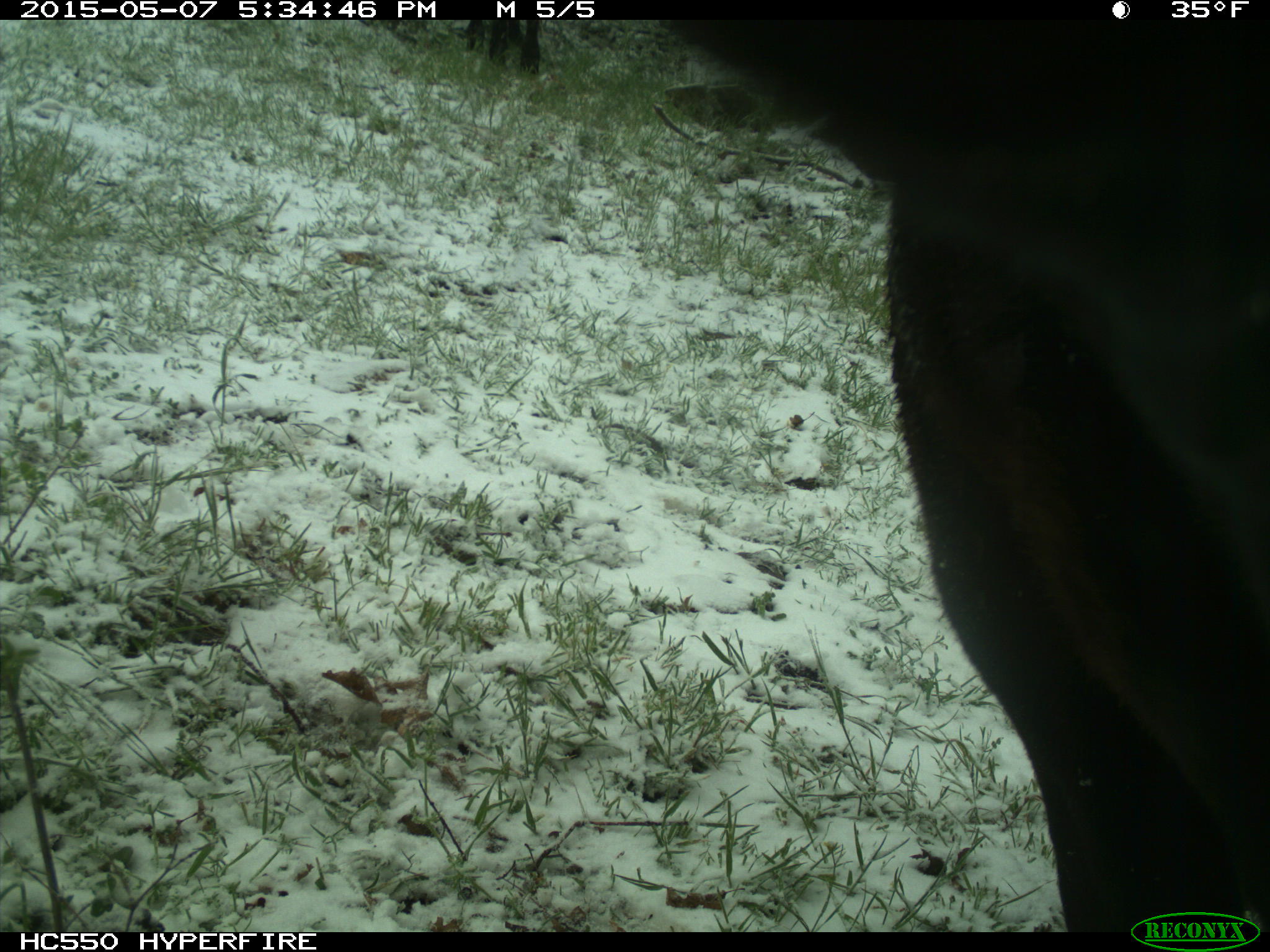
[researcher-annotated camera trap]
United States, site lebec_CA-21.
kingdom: Animalia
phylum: Chordata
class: Mammalia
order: Artiodactyla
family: Bovidae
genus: Bos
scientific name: Bos taurus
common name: domestic cow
Bos taurus (domestic cow).